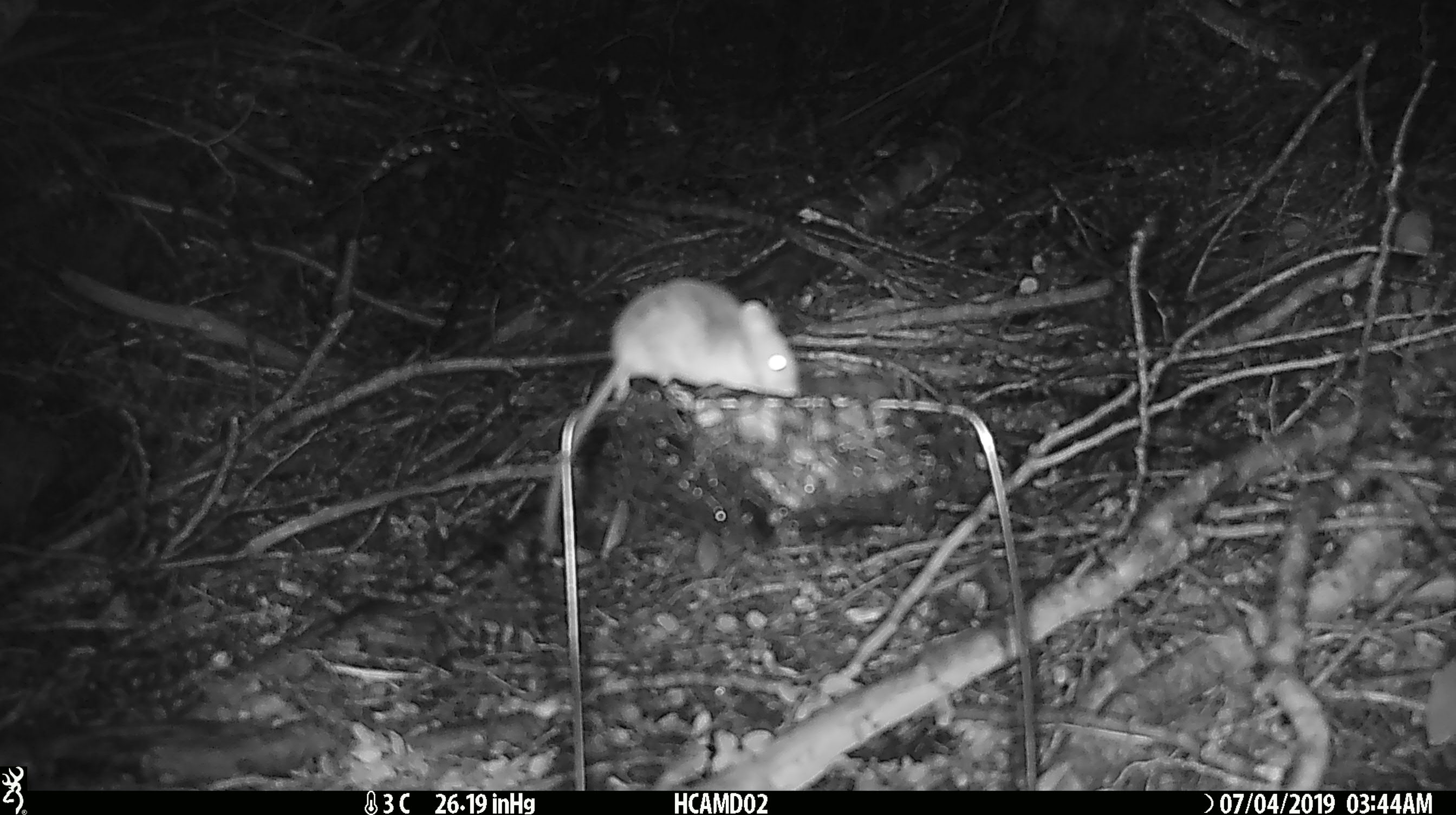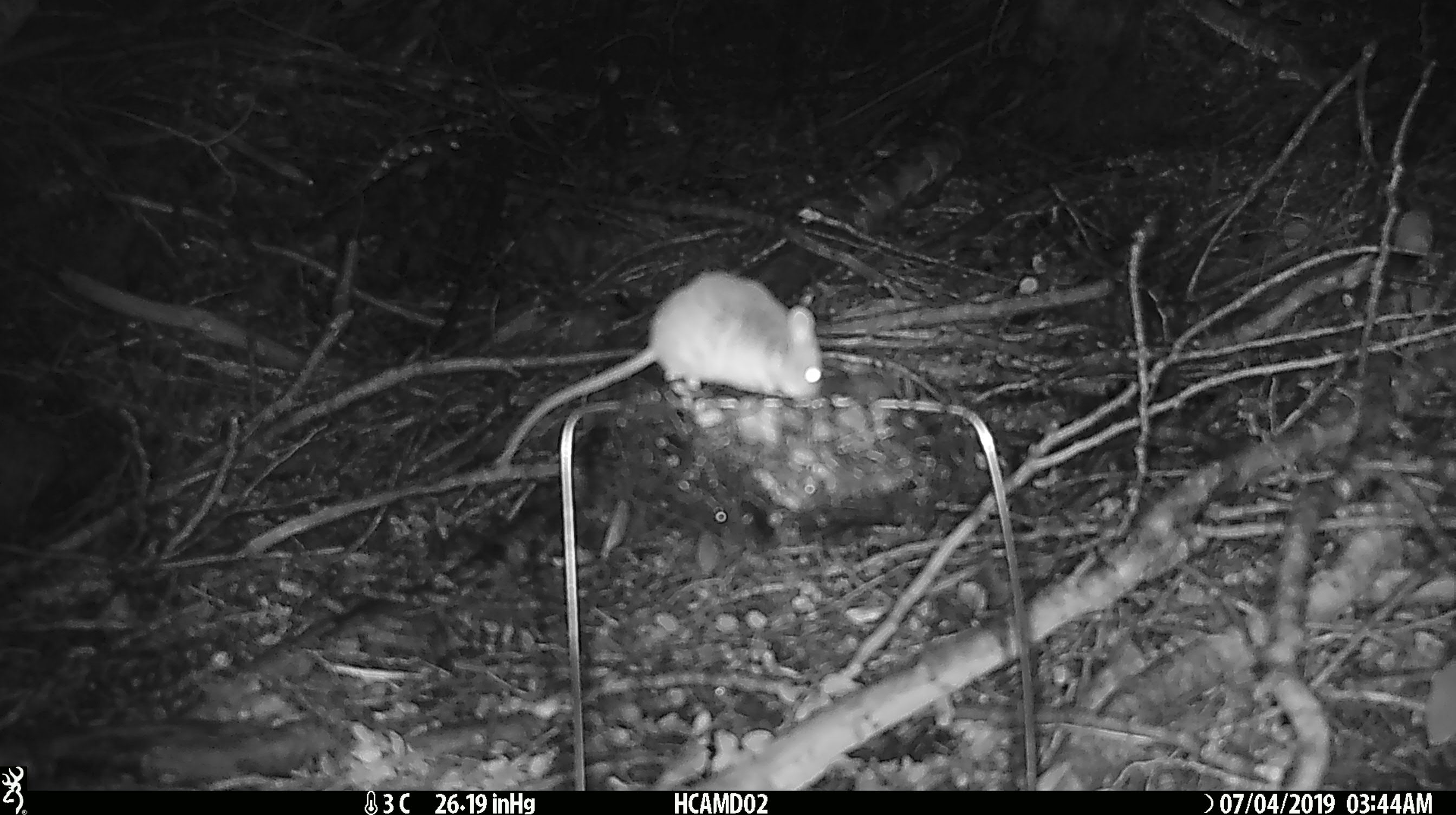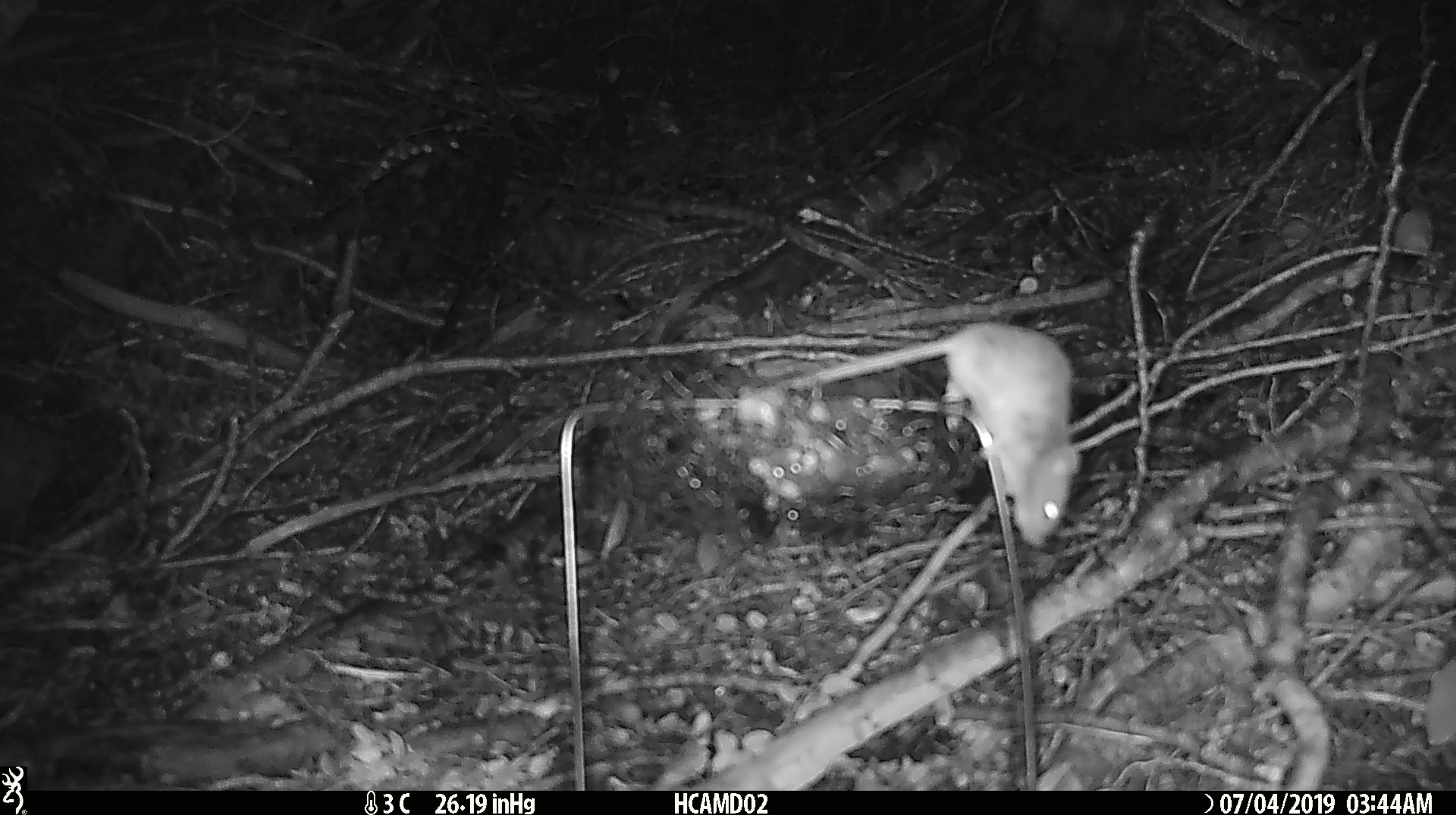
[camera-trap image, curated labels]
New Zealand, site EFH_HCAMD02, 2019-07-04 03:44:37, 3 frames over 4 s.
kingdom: Animalia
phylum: Chordata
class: Mammalia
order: Rodentia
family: Muridae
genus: Mus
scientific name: Mus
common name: mouse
Mouse (Mus).